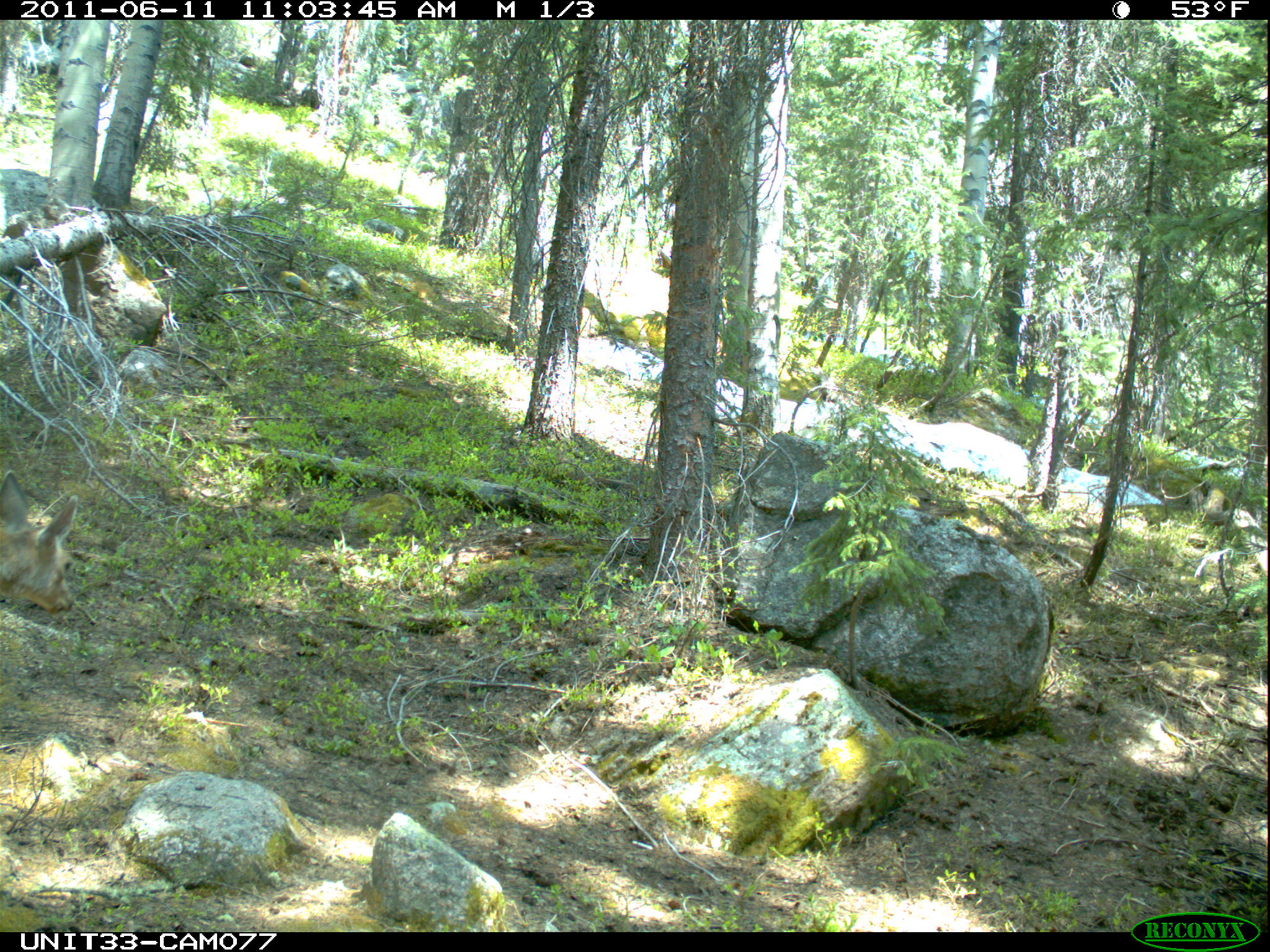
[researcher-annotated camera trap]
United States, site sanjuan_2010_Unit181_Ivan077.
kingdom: Animalia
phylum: Chordata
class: Mammalia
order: Artiodactyla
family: Cervidae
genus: Odocoileus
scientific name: Odocoileus hemionus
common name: mule deer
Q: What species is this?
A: Odocoileus hemionus (mule deer).